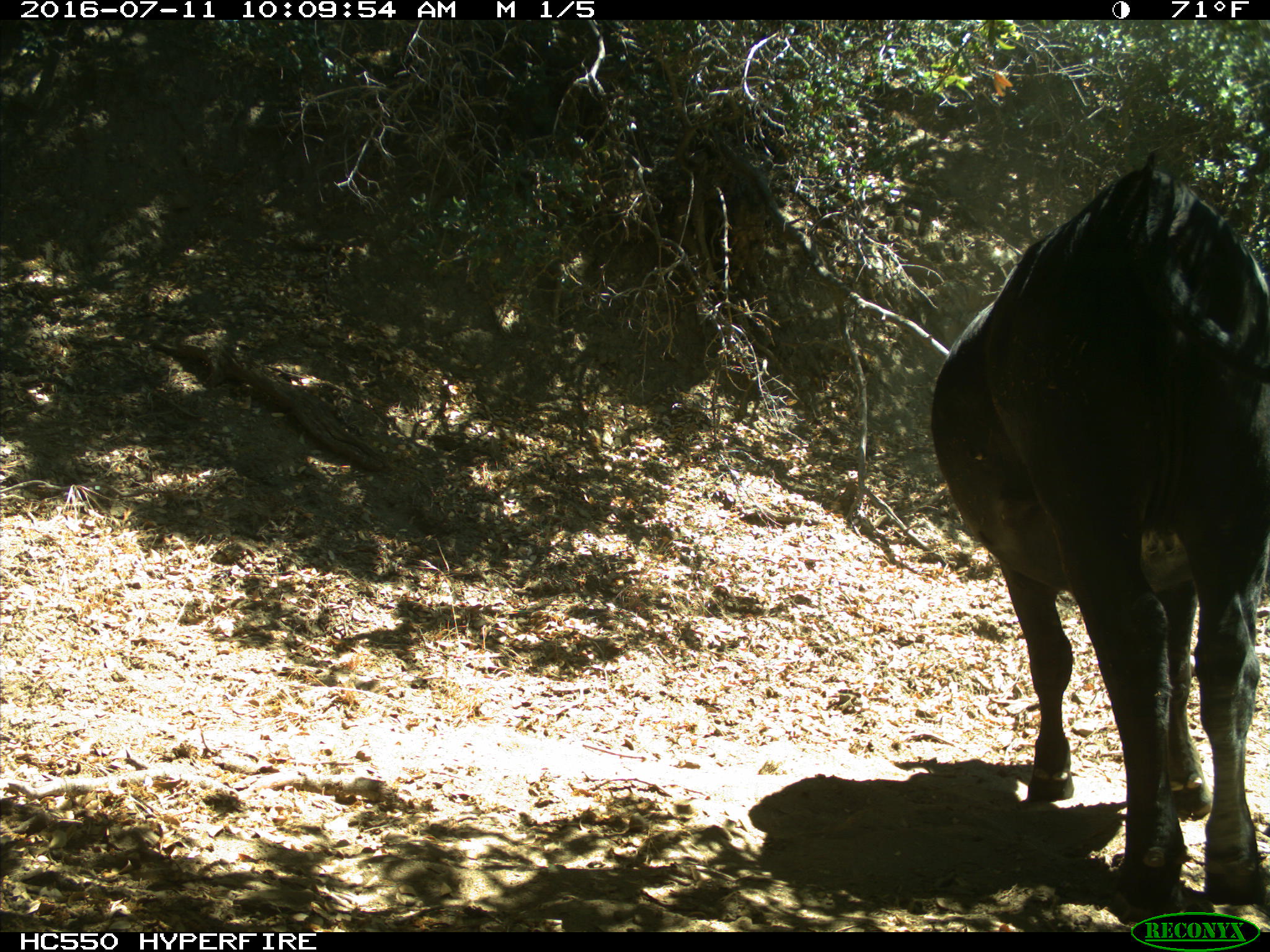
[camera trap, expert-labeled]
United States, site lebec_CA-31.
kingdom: Animalia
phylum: Chordata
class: Mammalia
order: Artiodactyla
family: Bovidae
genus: Bos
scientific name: Bos taurus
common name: domestic cow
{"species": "Bos taurus (domestic cow)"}